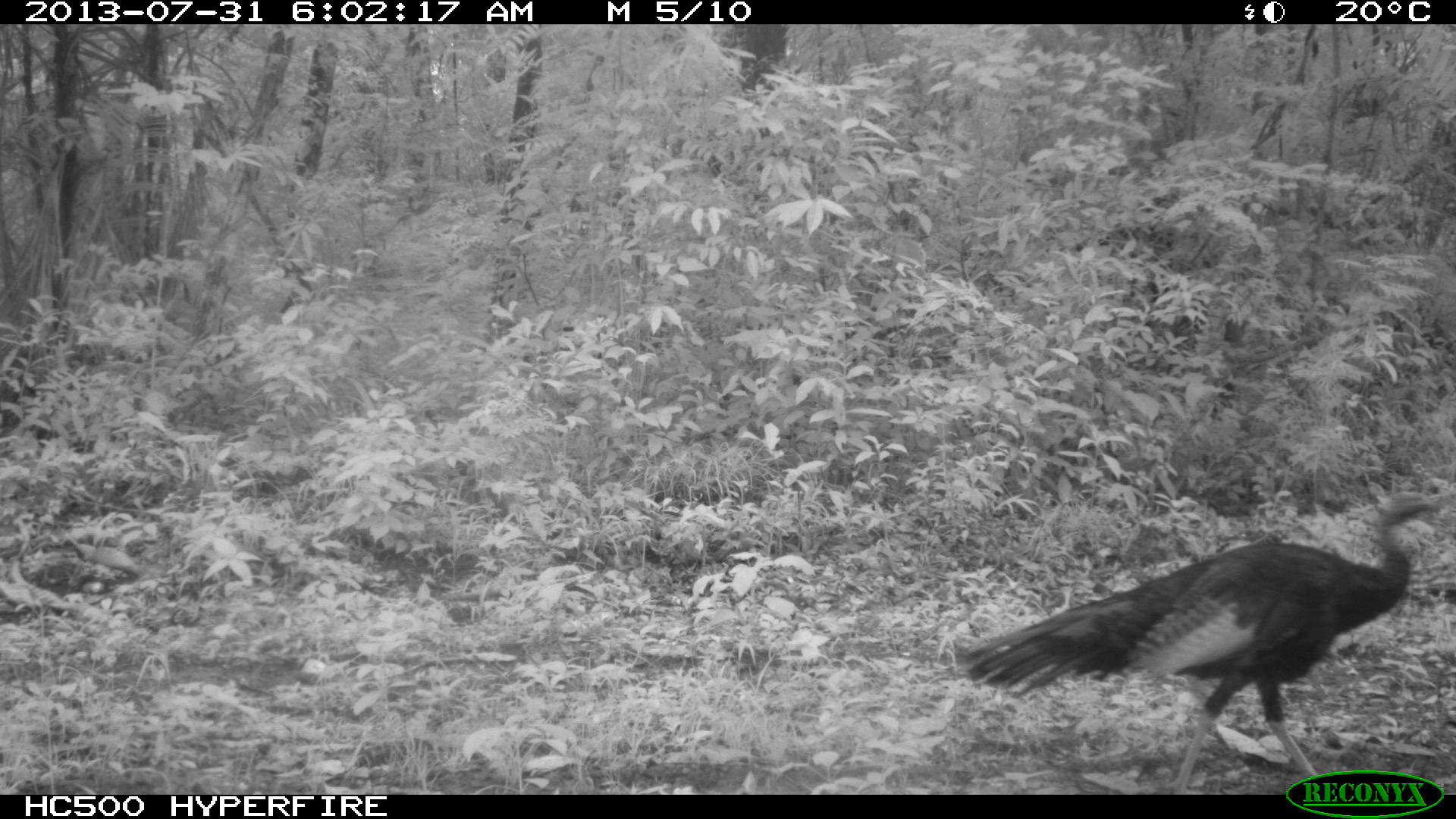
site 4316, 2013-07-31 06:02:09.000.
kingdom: Animalia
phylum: Chordata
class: Aves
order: Galliformes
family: Phasianidae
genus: Meleagris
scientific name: Meleagris ocellata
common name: ocellated turkey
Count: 1.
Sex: male.